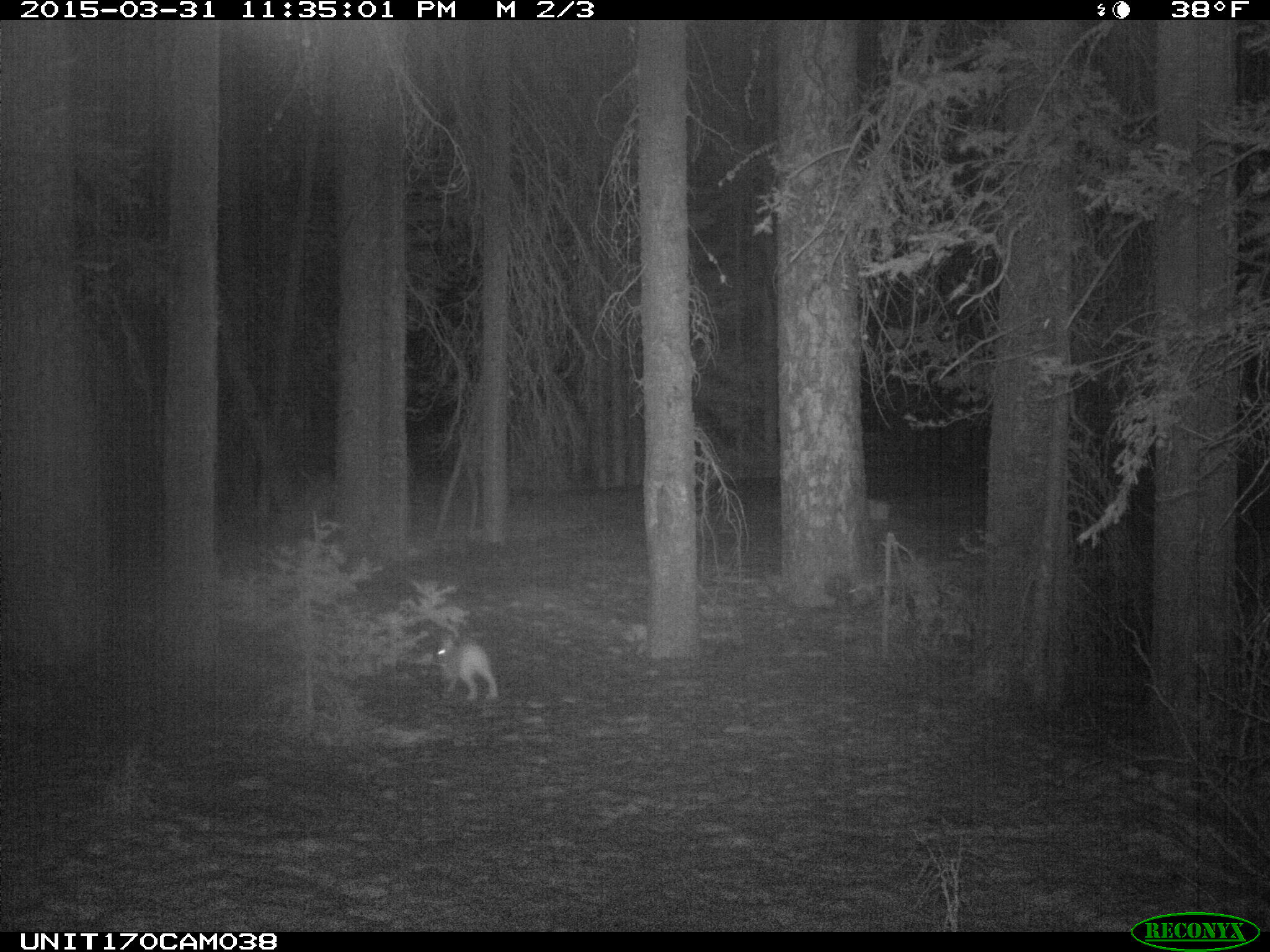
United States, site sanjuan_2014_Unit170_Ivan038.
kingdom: Animalia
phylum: Chordata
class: Mammalia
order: Lagomorpha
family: Leporidae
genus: Lepus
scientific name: Lepus americanus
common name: snowshoe hare